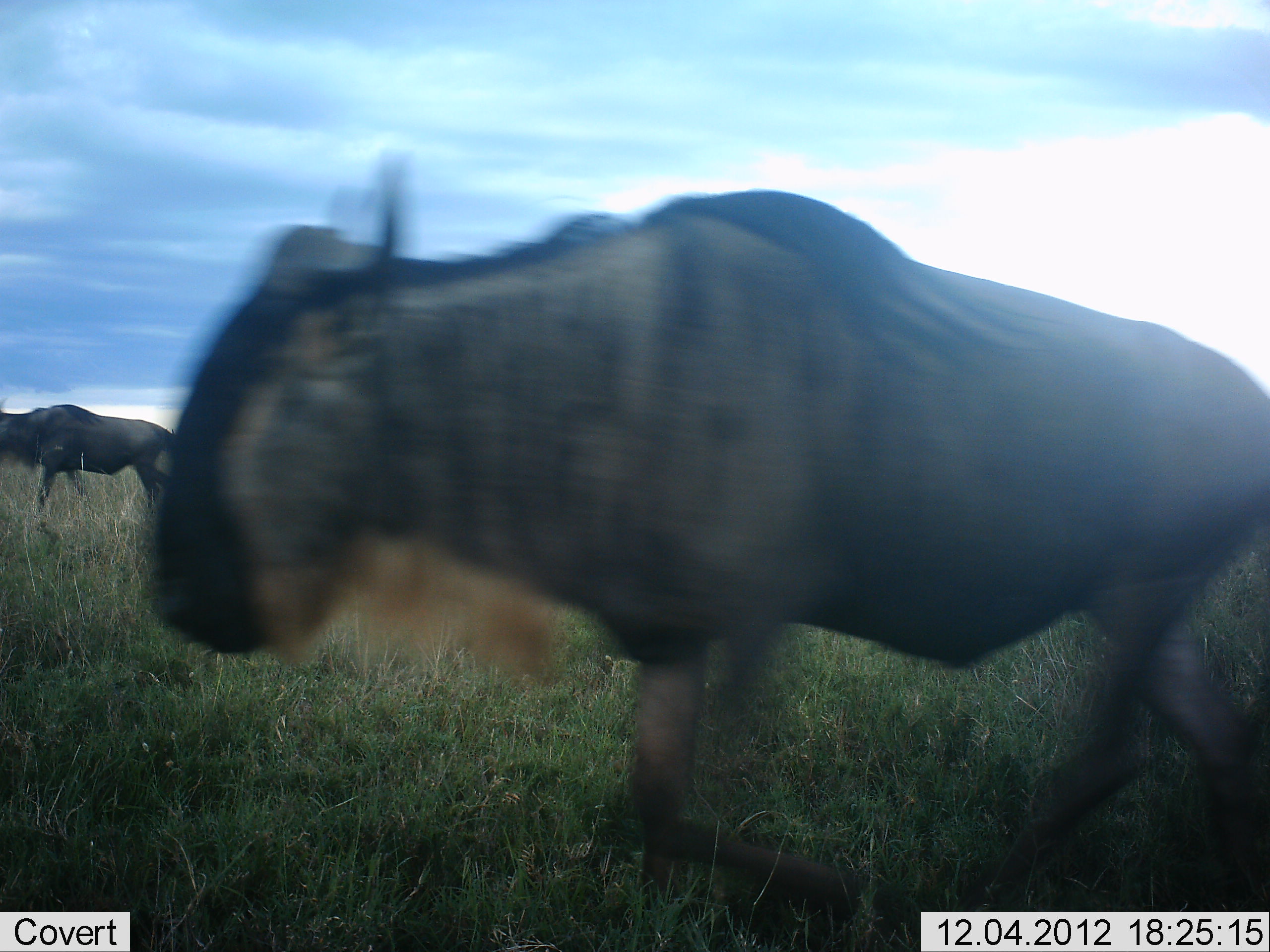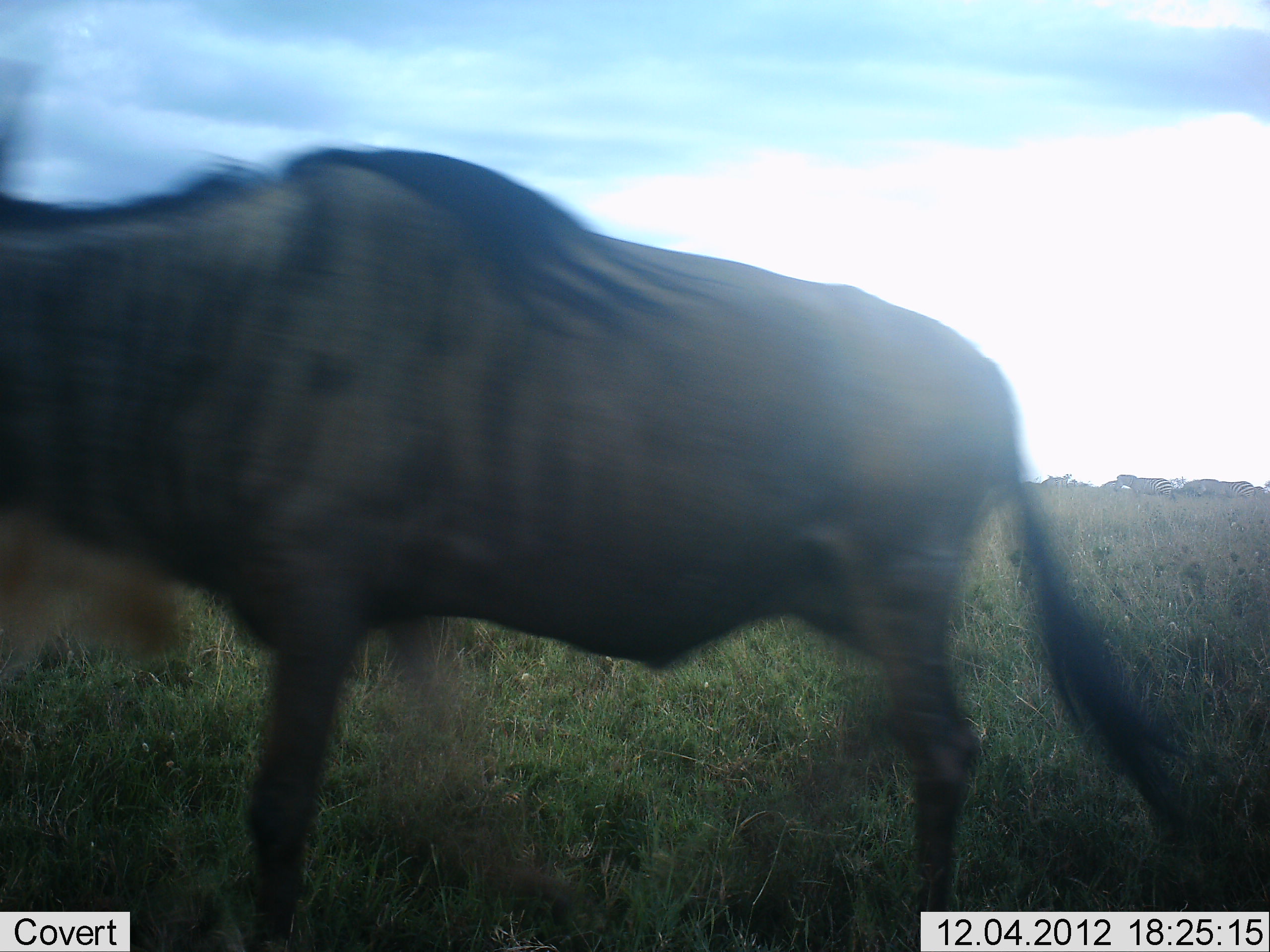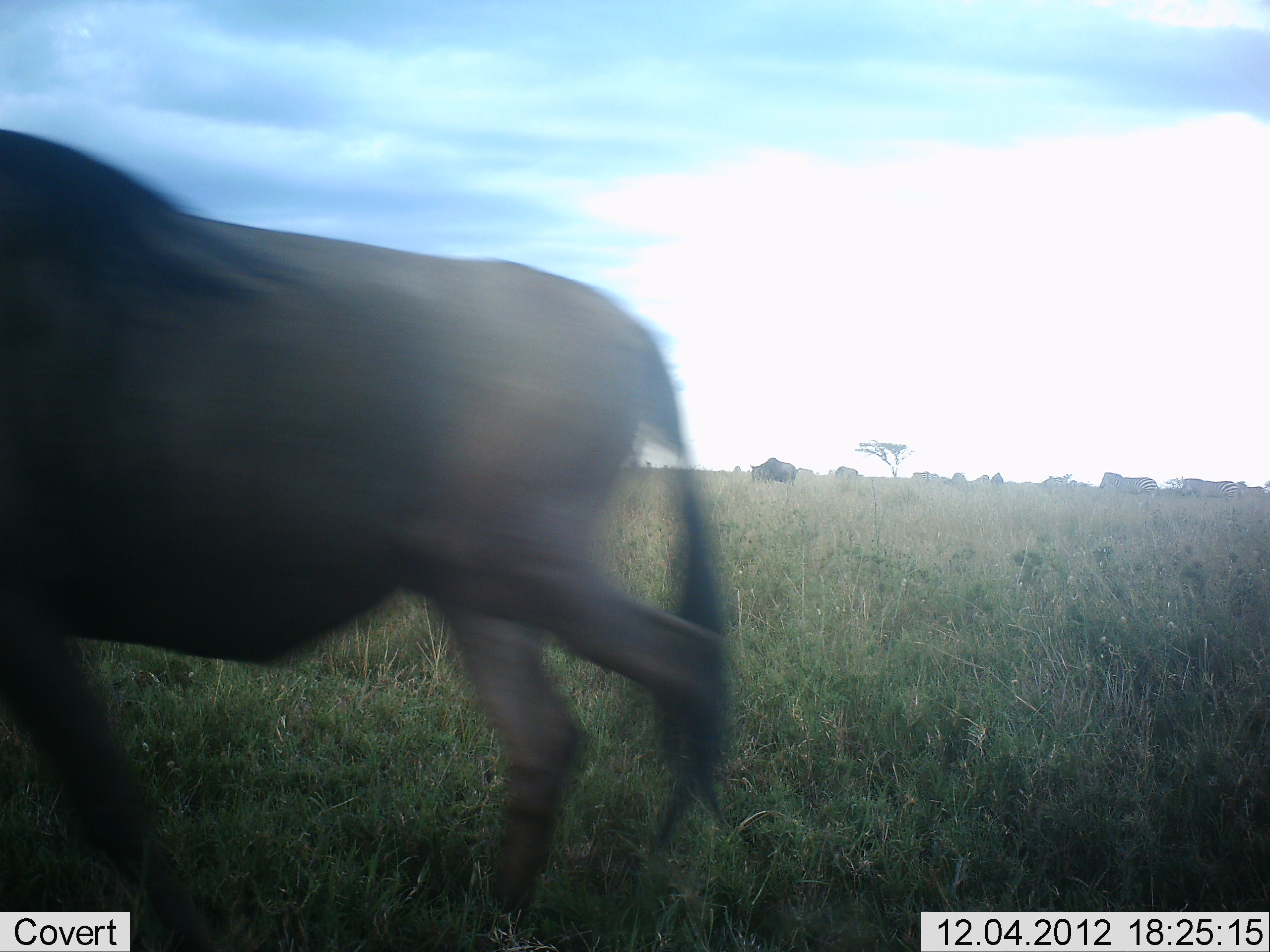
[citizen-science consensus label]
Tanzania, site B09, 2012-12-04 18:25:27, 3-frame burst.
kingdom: Animalia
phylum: Chordata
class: Mammalia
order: Artiodactyla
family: Bovidae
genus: Connochaetes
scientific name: Connochaetes taurinus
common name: blue wildebeest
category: wildebeest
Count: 3.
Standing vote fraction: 7%.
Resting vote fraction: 0%.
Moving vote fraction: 93%.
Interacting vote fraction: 0%.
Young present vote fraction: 0%.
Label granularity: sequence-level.